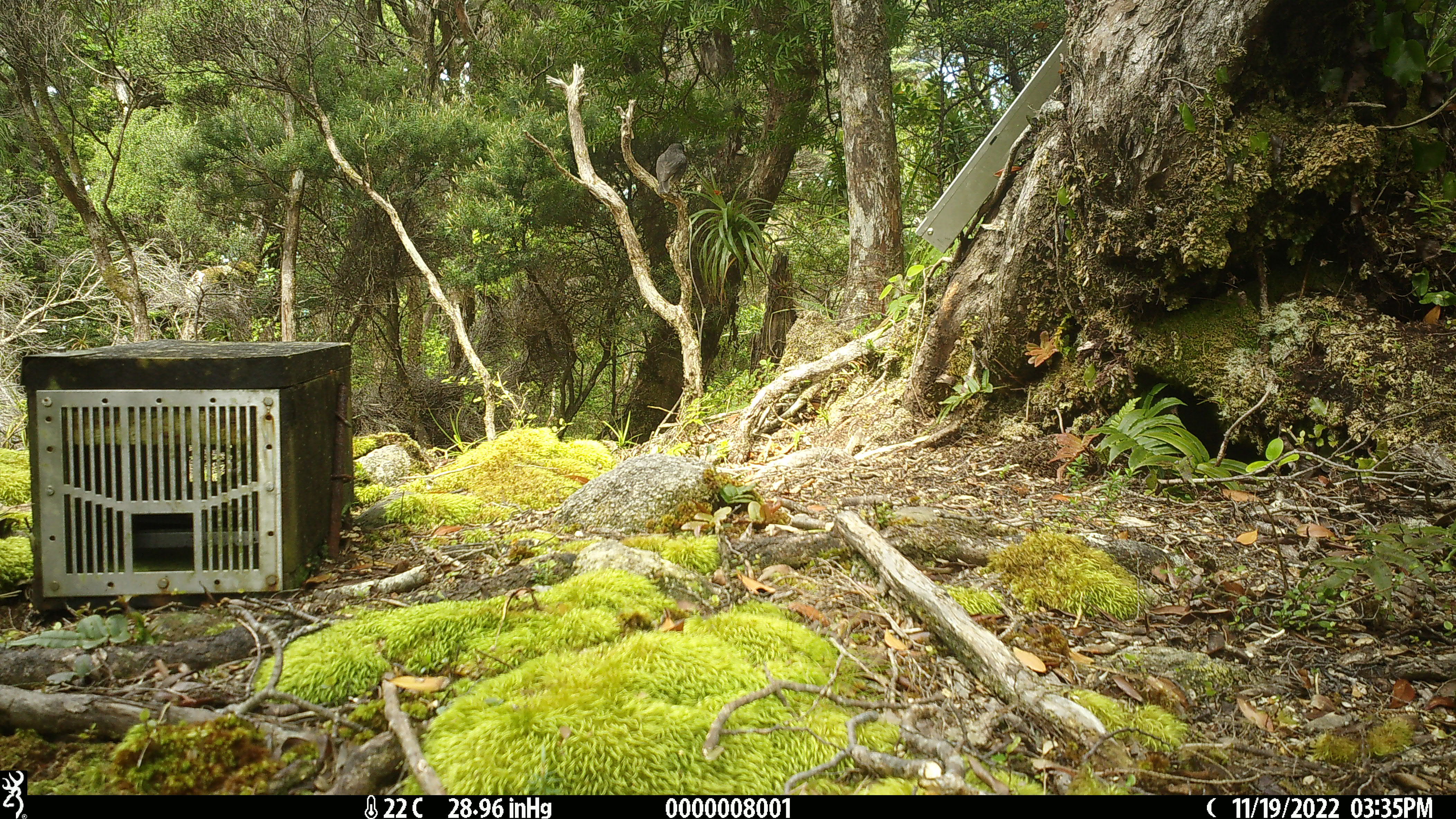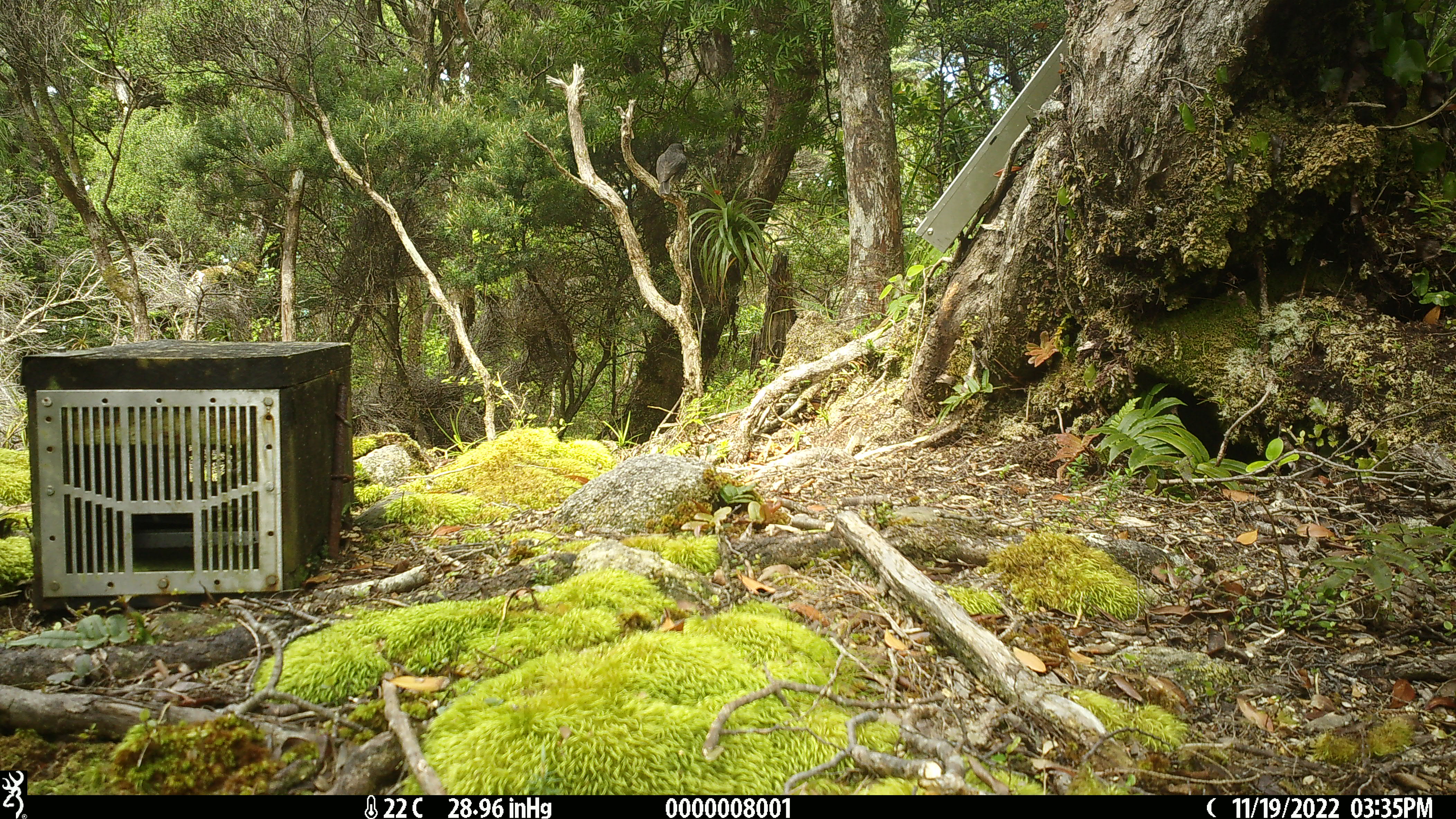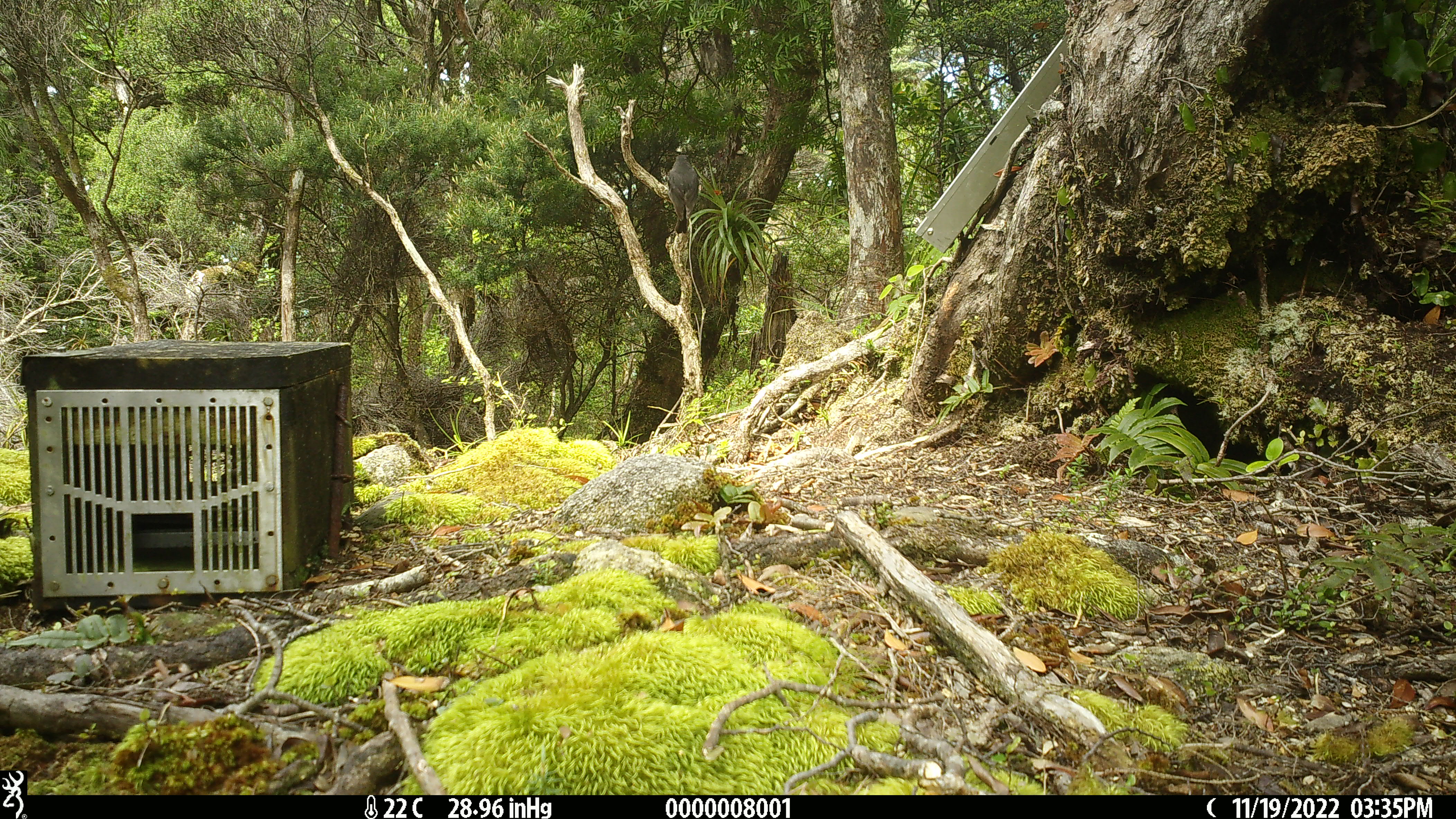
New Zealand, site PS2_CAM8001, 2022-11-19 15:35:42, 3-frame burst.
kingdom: Animalia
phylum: Chordata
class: Aves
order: Passeriformes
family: Petroicidae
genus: Petroica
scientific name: Petroica australis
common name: new zealand robin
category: robin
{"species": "robin (new zealand robin) (Petroica australis)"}